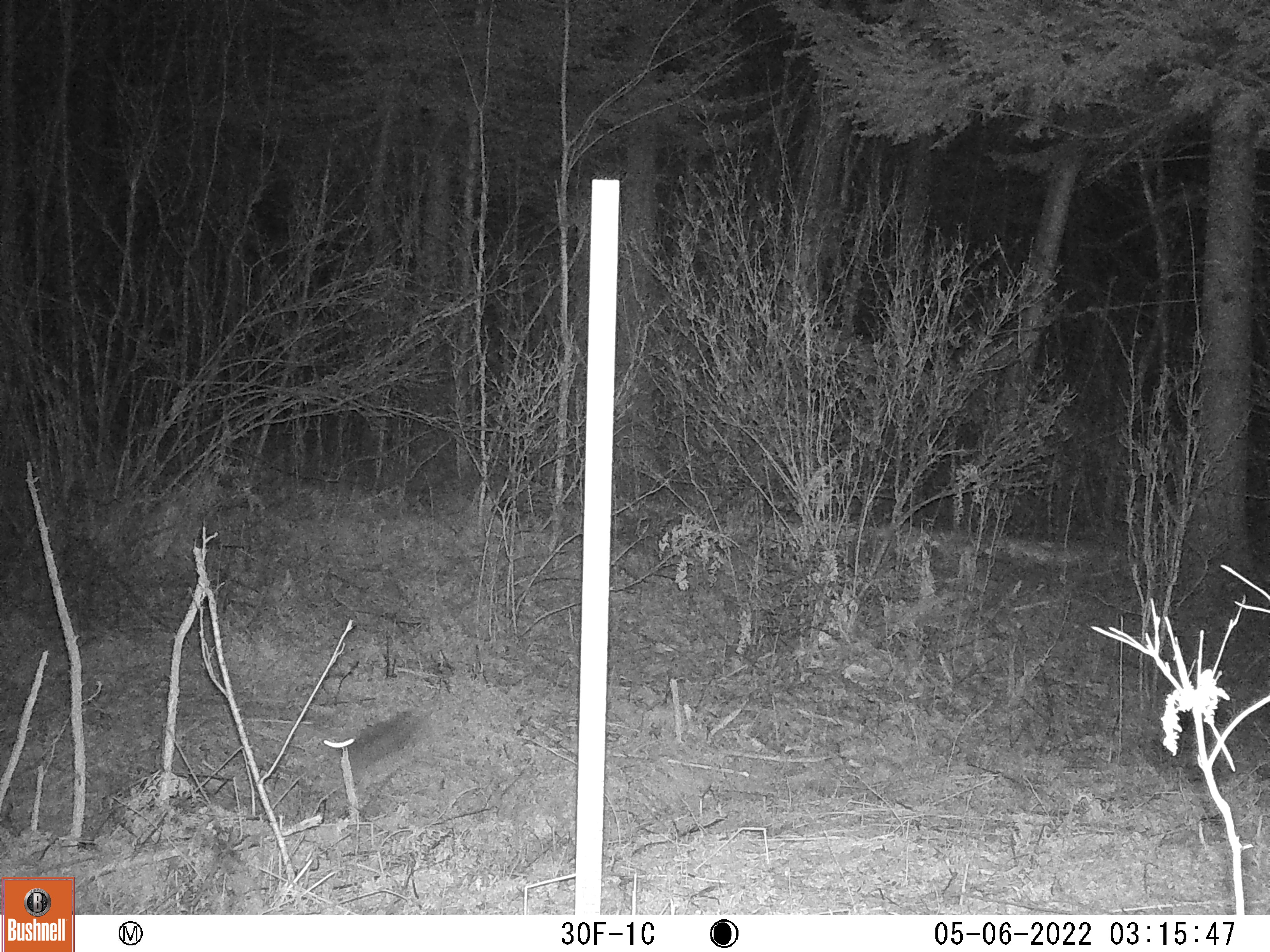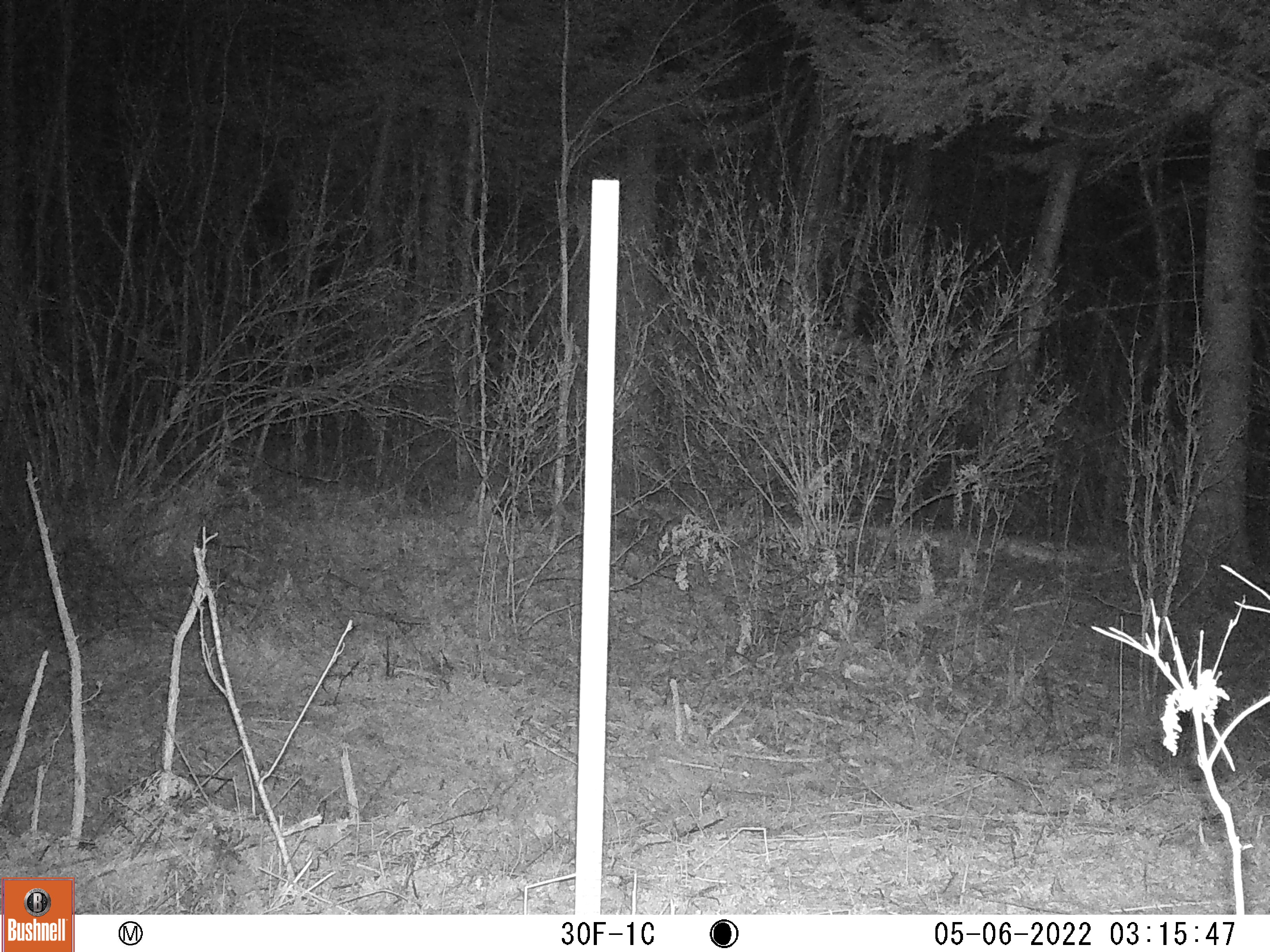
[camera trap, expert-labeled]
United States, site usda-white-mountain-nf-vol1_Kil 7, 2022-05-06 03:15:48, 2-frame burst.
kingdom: Animalia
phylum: Chordata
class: Mammalia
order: Lagomorpha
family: Leporidae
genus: Lepus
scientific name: Lepus americanus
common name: snowshoe hare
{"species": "snowshoe hare (Lepus americanus)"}